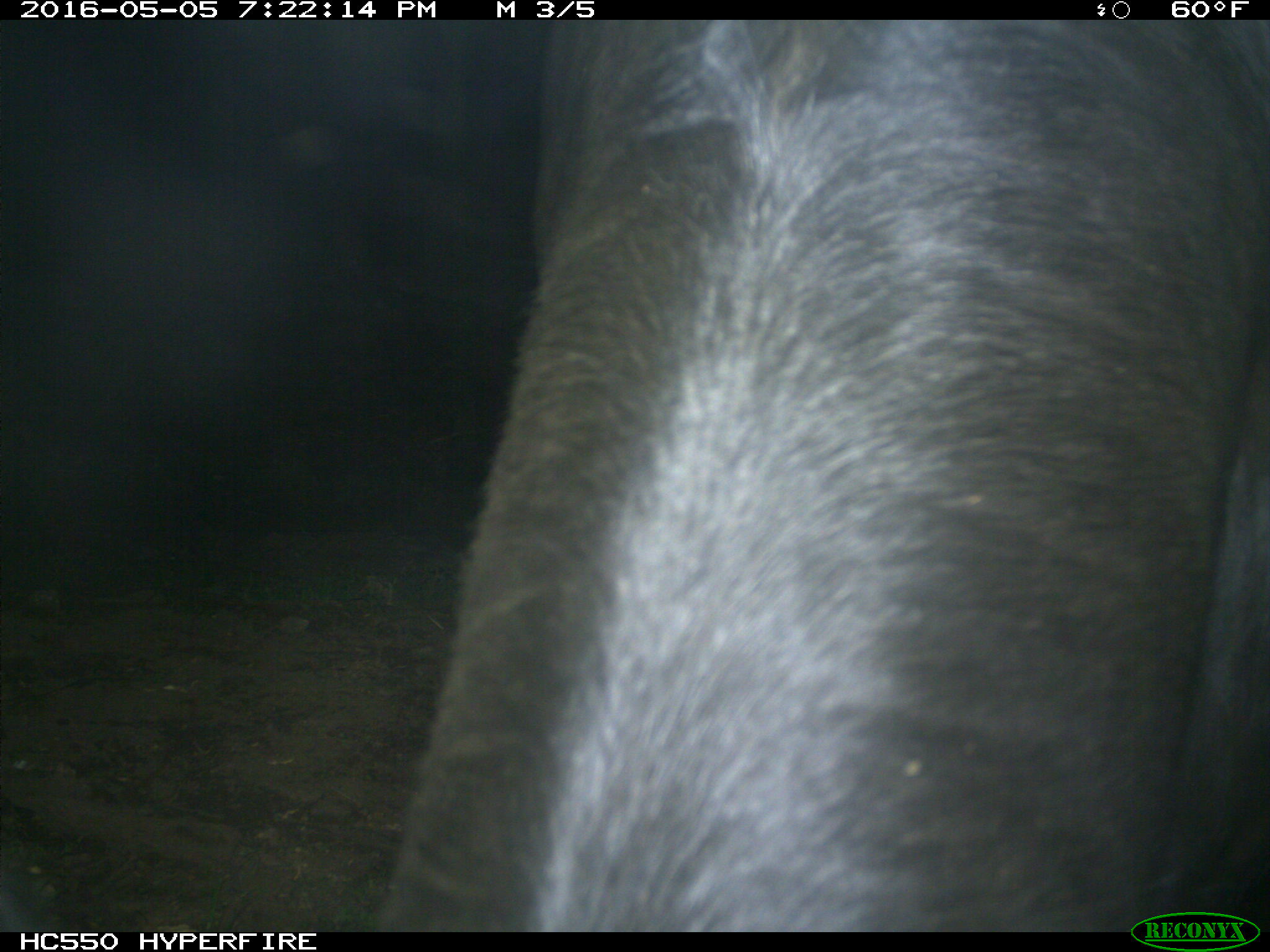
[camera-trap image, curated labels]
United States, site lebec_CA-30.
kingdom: Animalia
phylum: Chordata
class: Mammalia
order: Artiodactyla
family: Bovidae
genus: Bos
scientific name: Bos taurus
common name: domestic cow